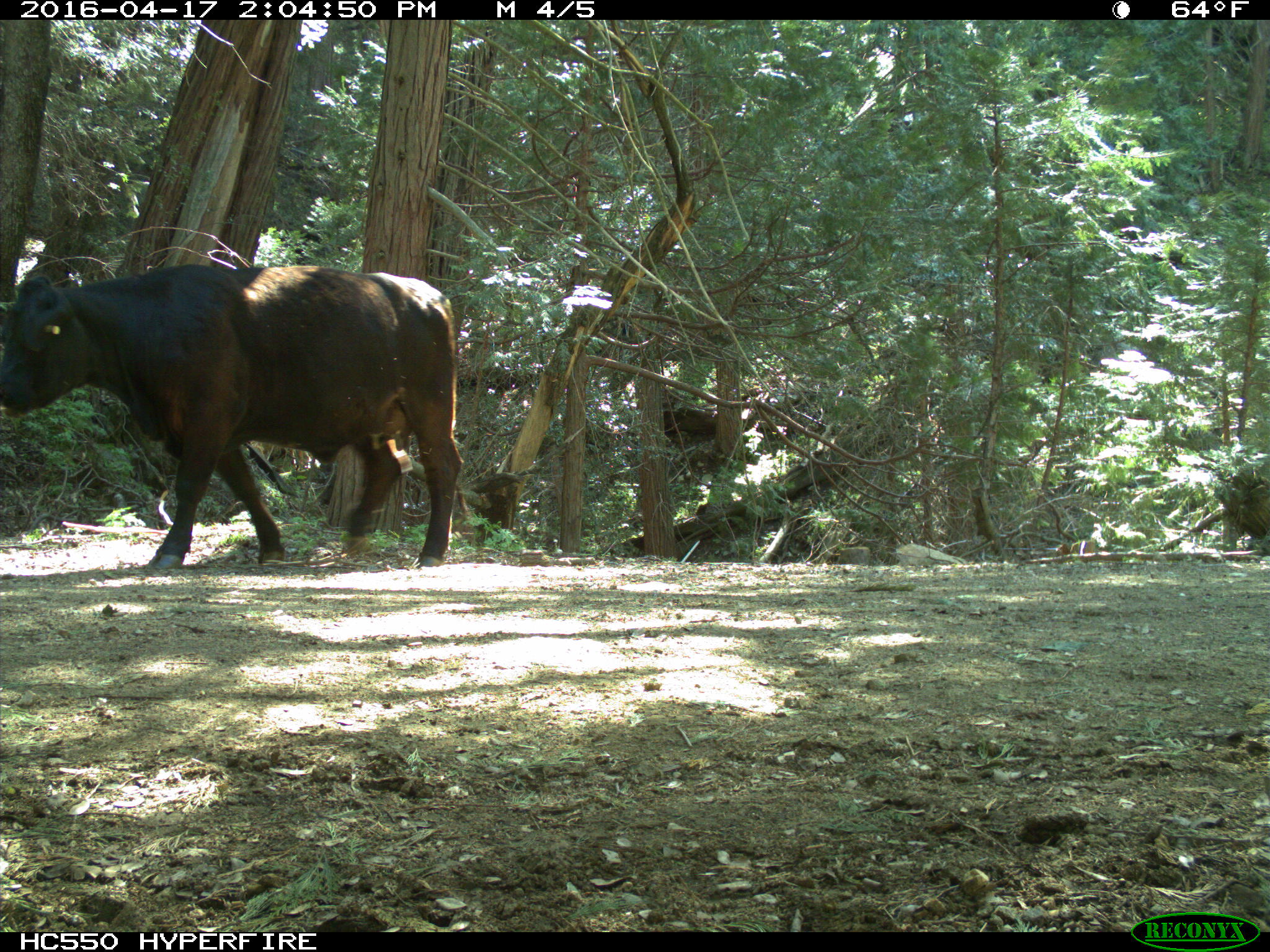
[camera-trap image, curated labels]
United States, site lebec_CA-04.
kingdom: Animalia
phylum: Chordata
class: Mammalia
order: Artiodactyla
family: Bovidae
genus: Bos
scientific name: Bos taurus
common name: domestic cow